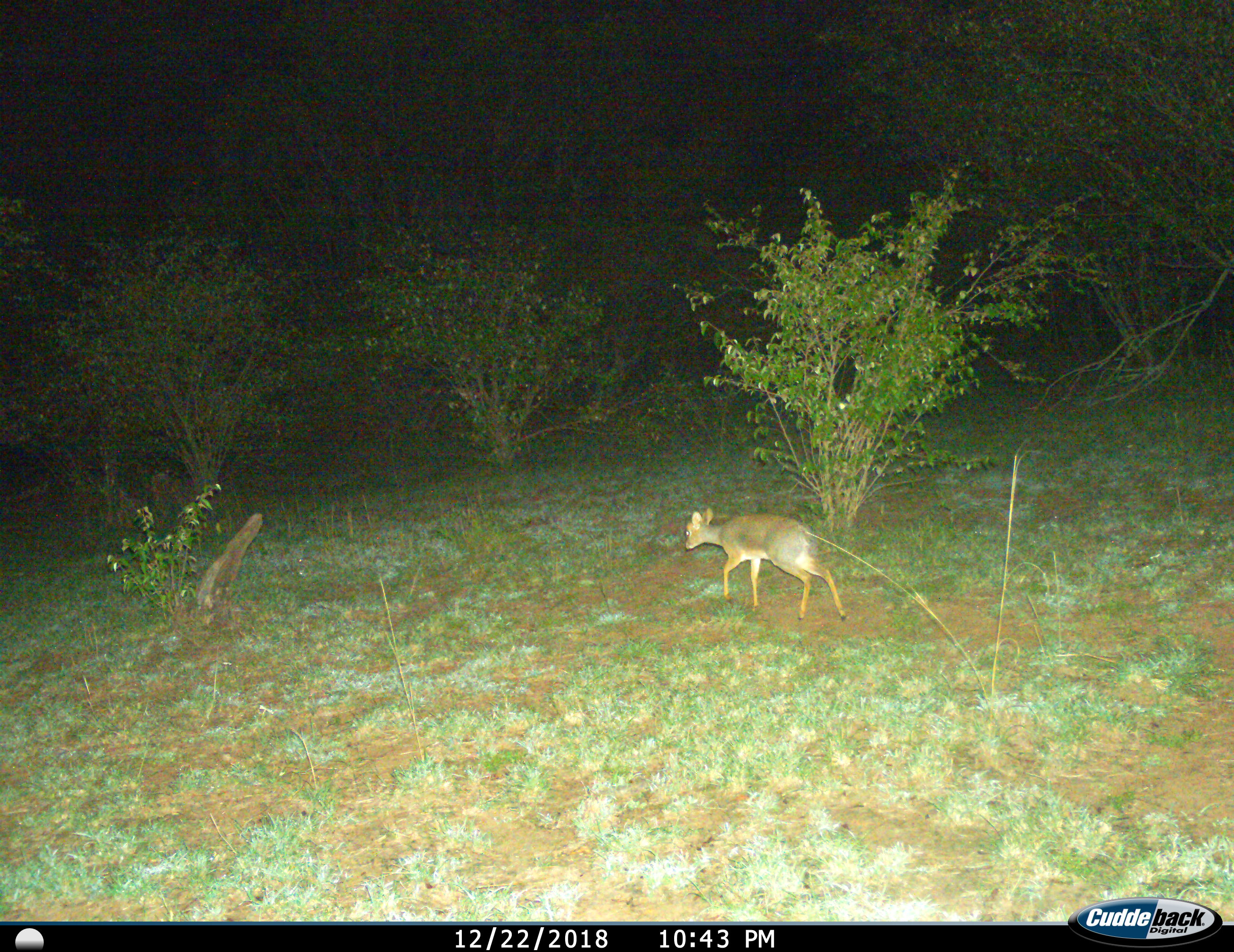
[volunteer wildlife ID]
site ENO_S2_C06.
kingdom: Animalia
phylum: Chordata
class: Mammalia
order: Artiodactyla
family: Bovidae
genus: Madoqua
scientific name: Madoqua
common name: dik-dik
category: dikdik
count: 1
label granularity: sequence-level